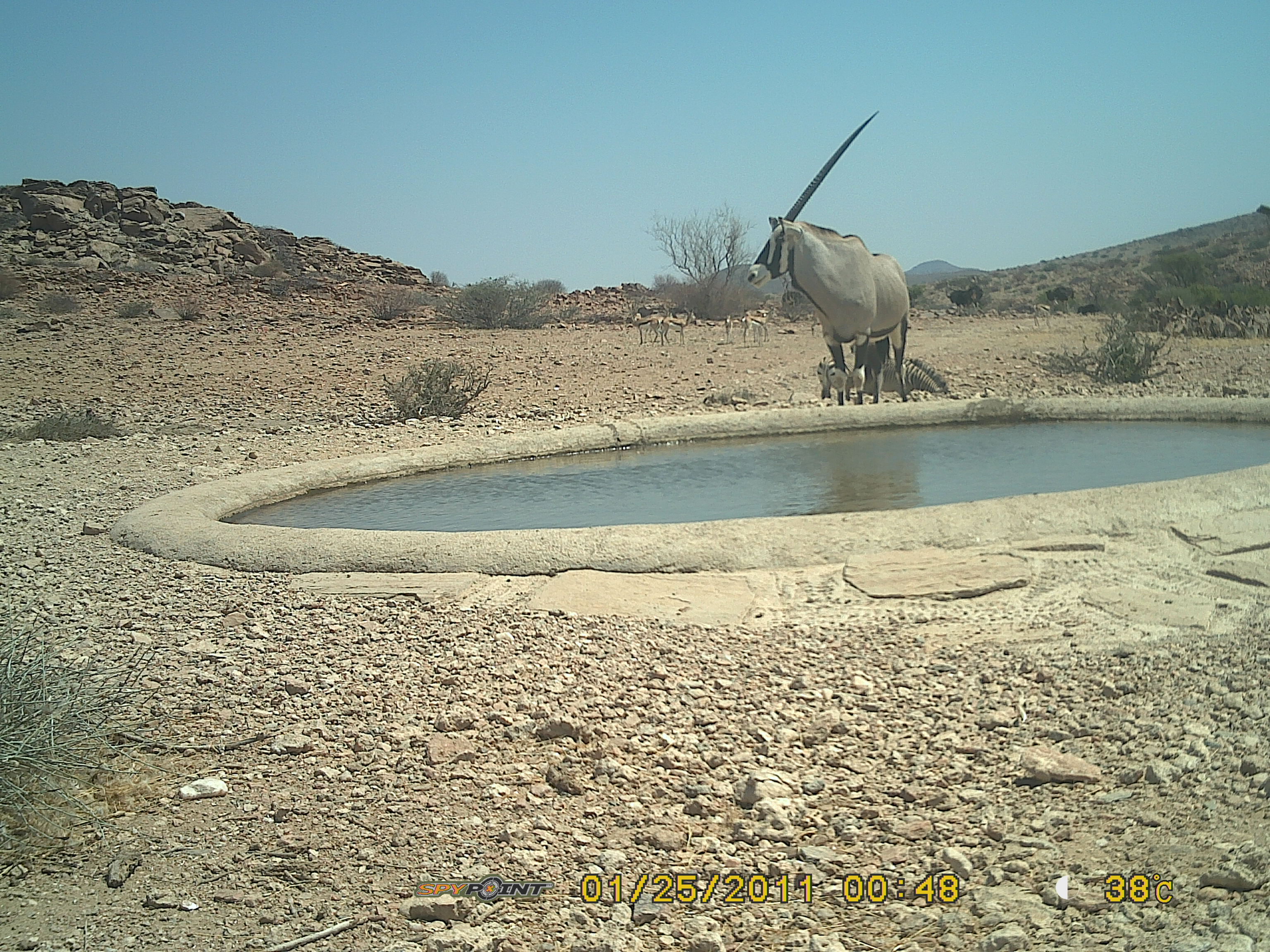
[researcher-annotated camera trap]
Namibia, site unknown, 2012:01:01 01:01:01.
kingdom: Animalia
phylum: Chordata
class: Mammalia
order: Artiodactyla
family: Bovidae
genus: Oryx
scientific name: Oryx gazella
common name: gemsbok